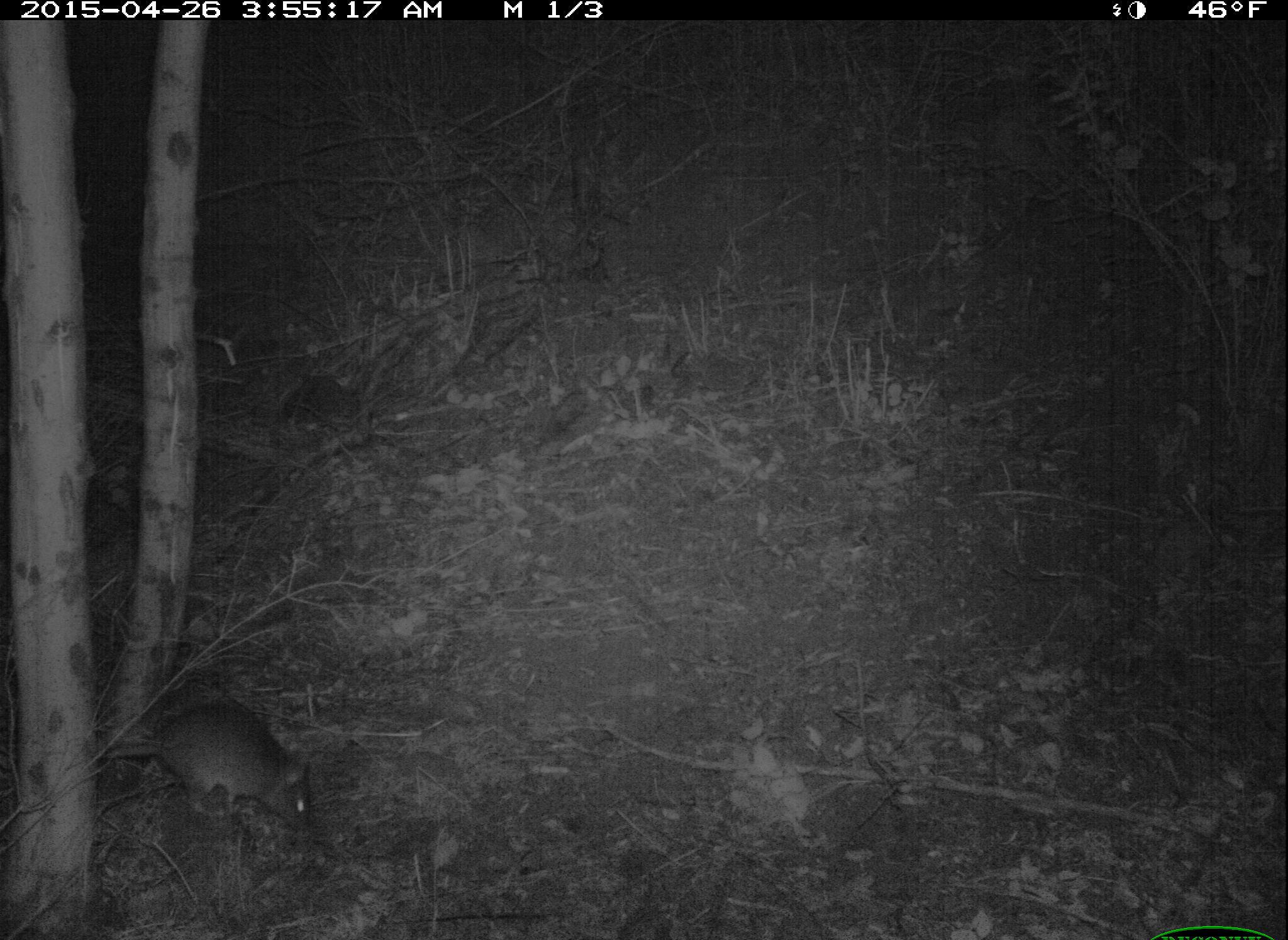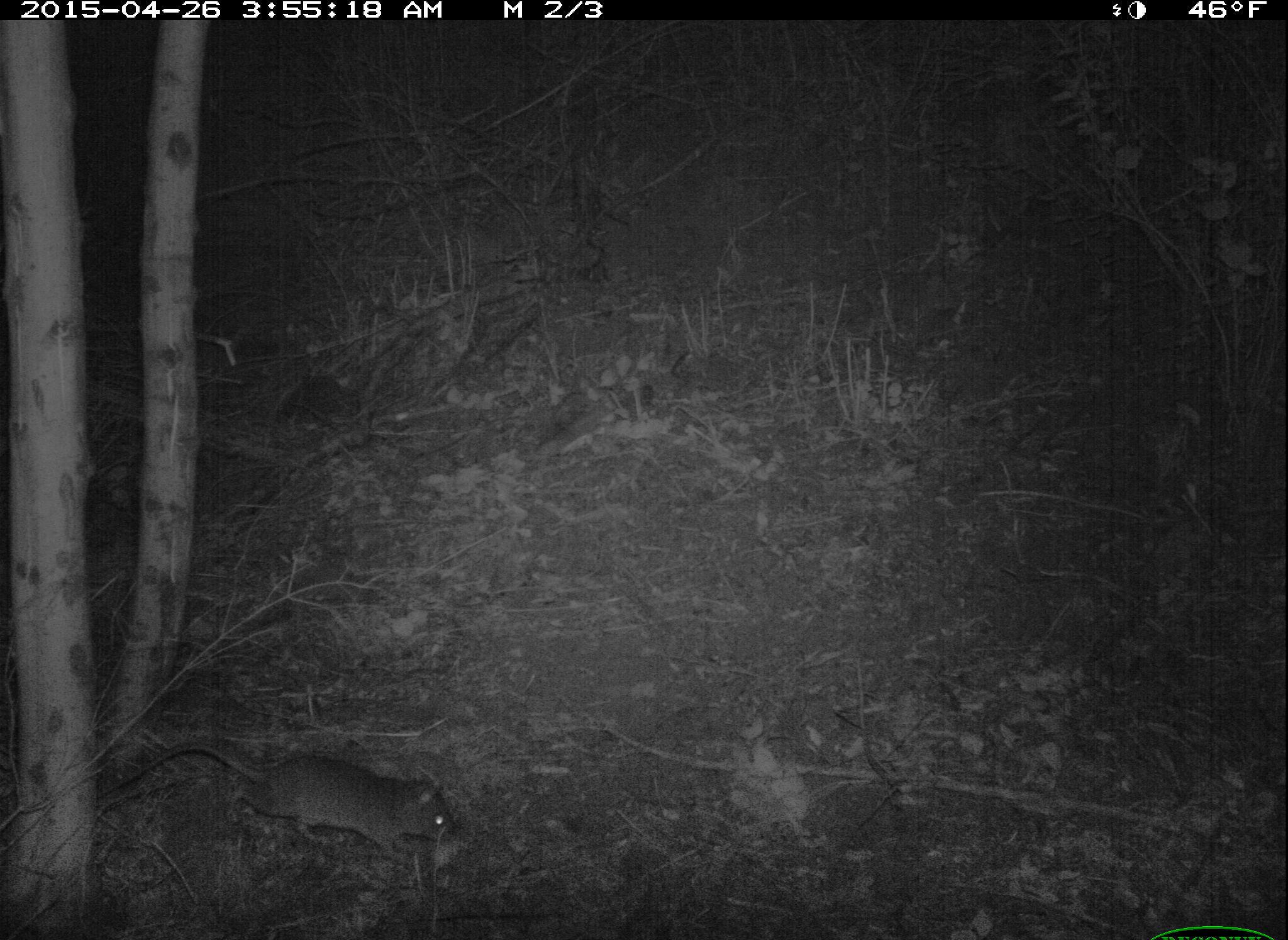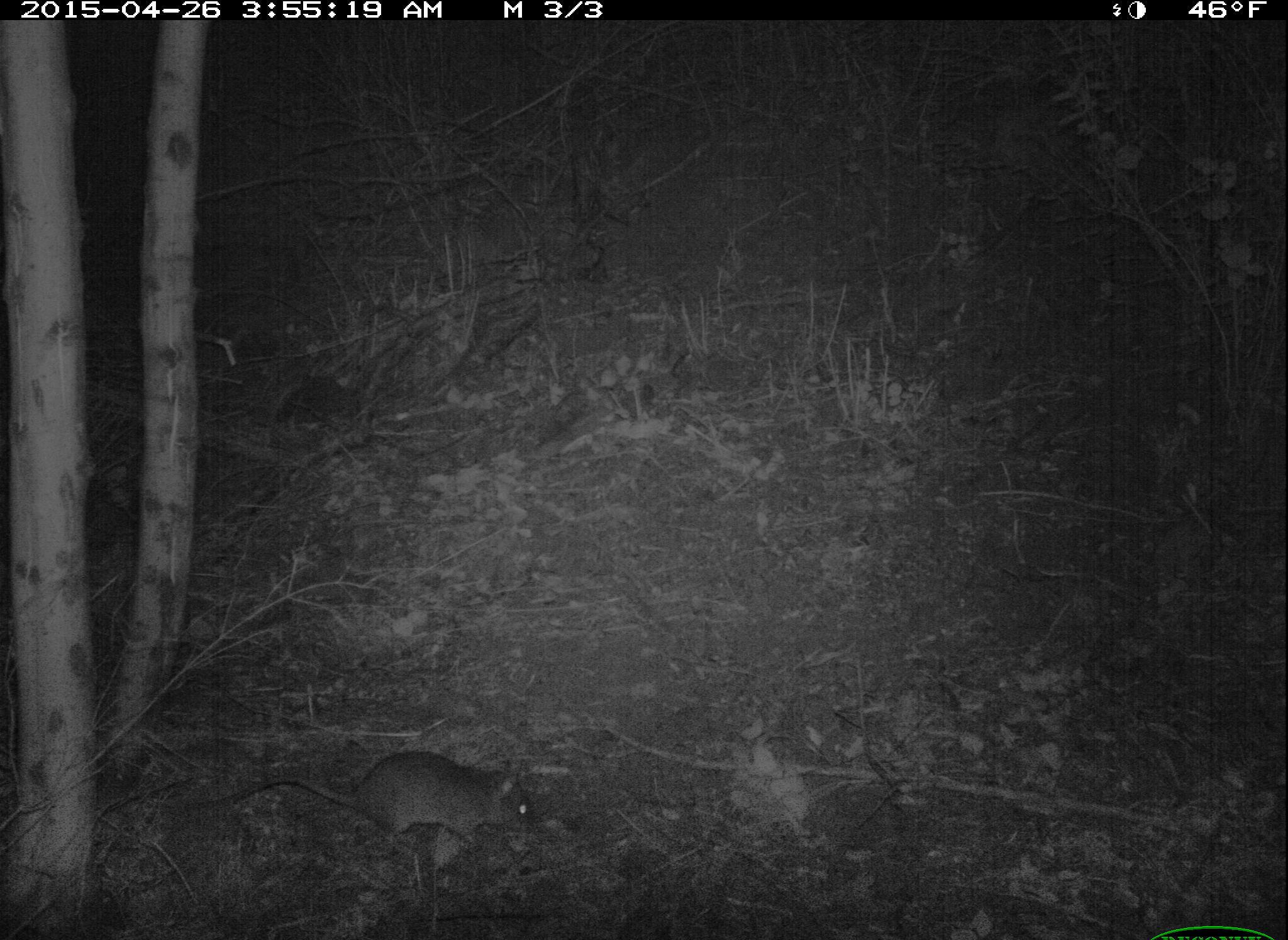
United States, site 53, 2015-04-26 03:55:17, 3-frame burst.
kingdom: Animalia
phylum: Chordata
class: Mammalia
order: Rodentia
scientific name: Rodentia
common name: rodent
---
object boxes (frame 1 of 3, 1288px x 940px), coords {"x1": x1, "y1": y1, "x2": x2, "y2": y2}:
rodent: {"x1": 97, "y1": 702, "x2": 314, "y2": 834}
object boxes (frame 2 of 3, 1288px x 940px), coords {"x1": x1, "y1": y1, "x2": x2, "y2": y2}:
rodent: {"x1": 94, "y1": 740, "x2": 459, "y2": 862}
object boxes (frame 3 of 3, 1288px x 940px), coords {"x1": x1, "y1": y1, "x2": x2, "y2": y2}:
rodent: {"x1": 187, "y1": 752, "x2": 532, "y2": 844}